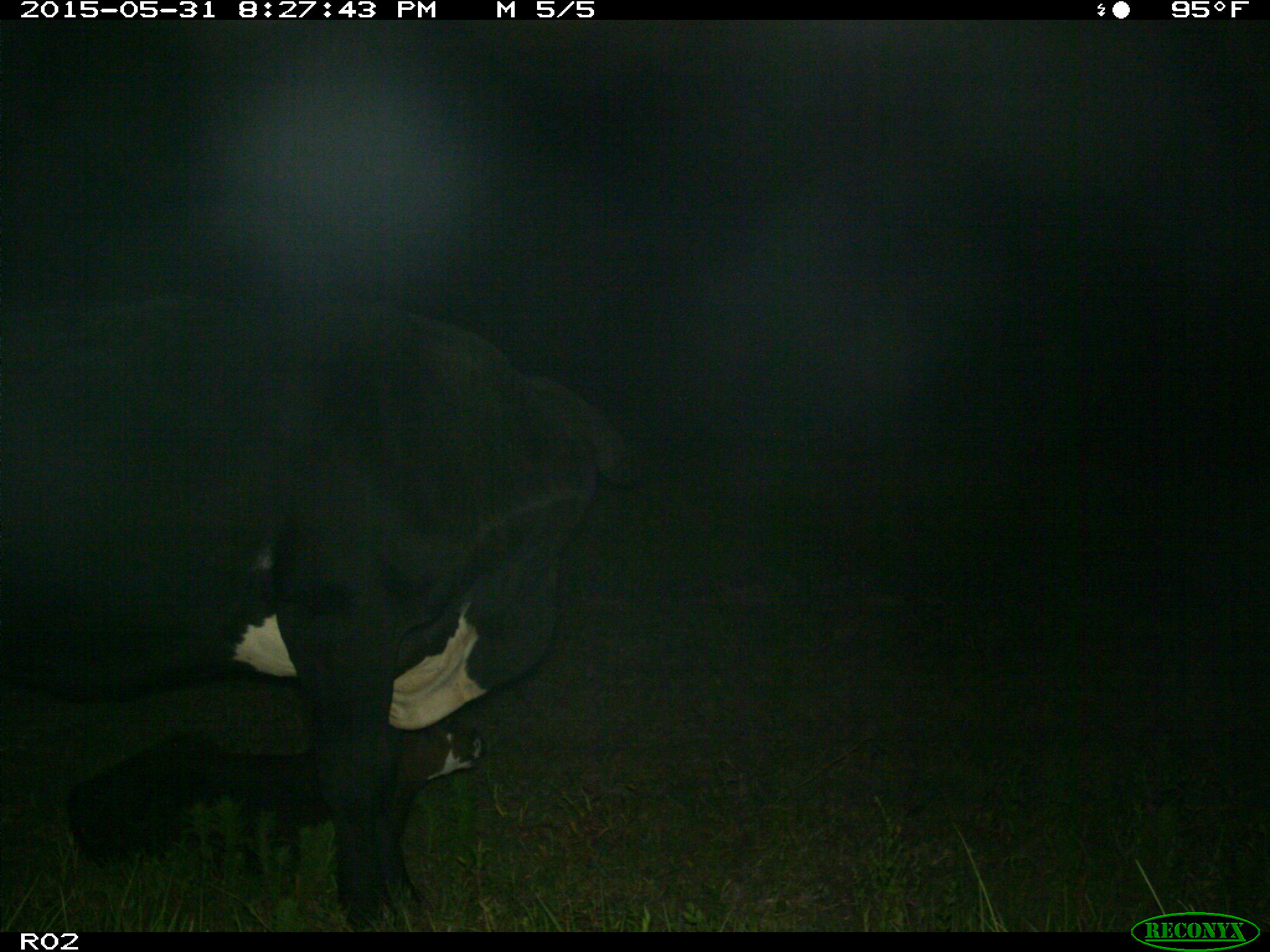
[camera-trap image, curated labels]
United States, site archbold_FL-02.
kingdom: Animalia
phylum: Chordata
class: Mammalia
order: Artiodactyla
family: Bovidae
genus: Bos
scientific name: Bos taurus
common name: domestic cow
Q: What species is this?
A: Bos taurus (domestic cow).